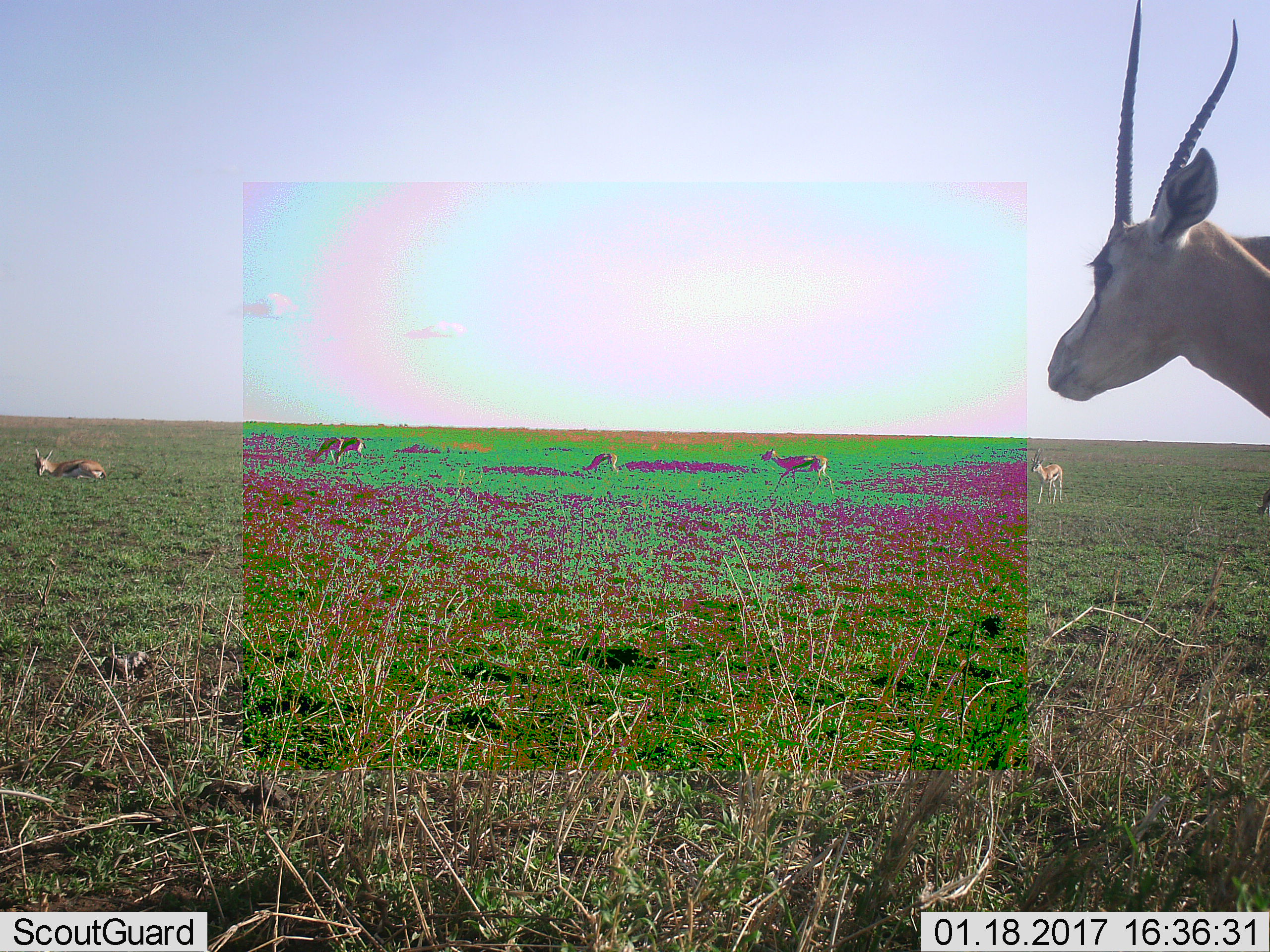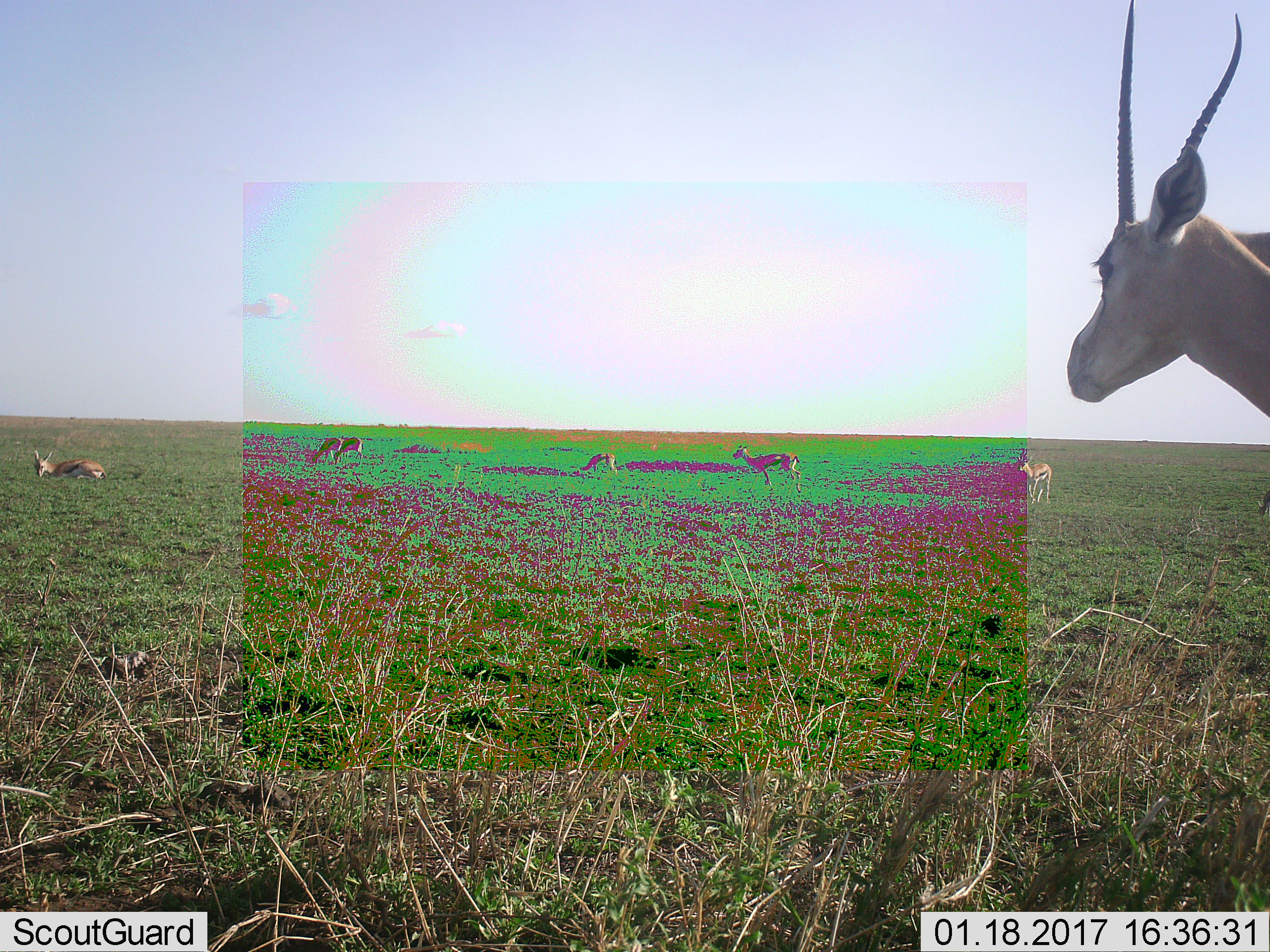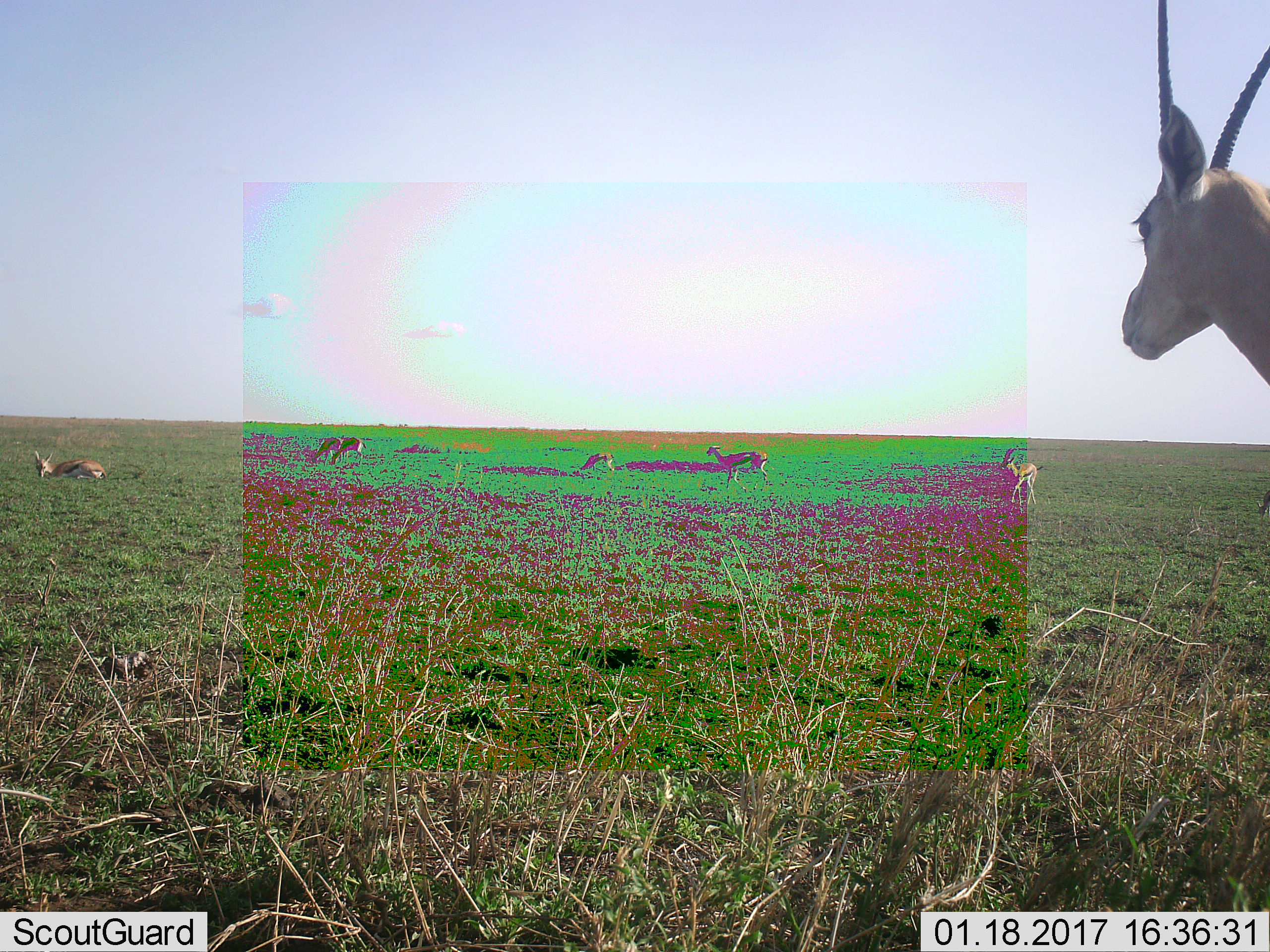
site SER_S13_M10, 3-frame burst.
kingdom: Animalia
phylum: Chordata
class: Mammalia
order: Artiodactyla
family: Bovidae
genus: Eudorcas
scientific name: Eudorcas thomsonii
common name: thomson's gazelle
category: gazellethomsons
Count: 7.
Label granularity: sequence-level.